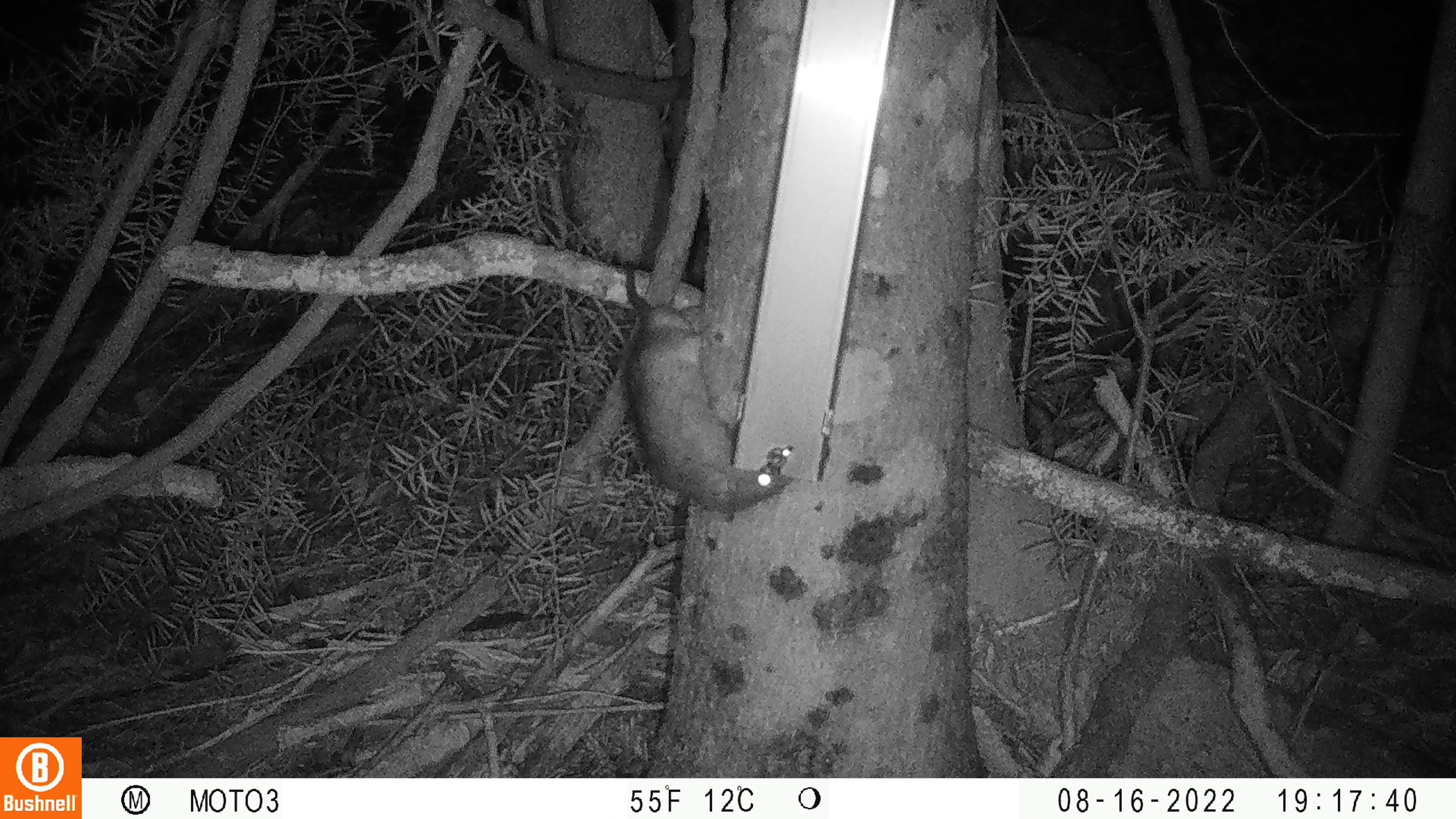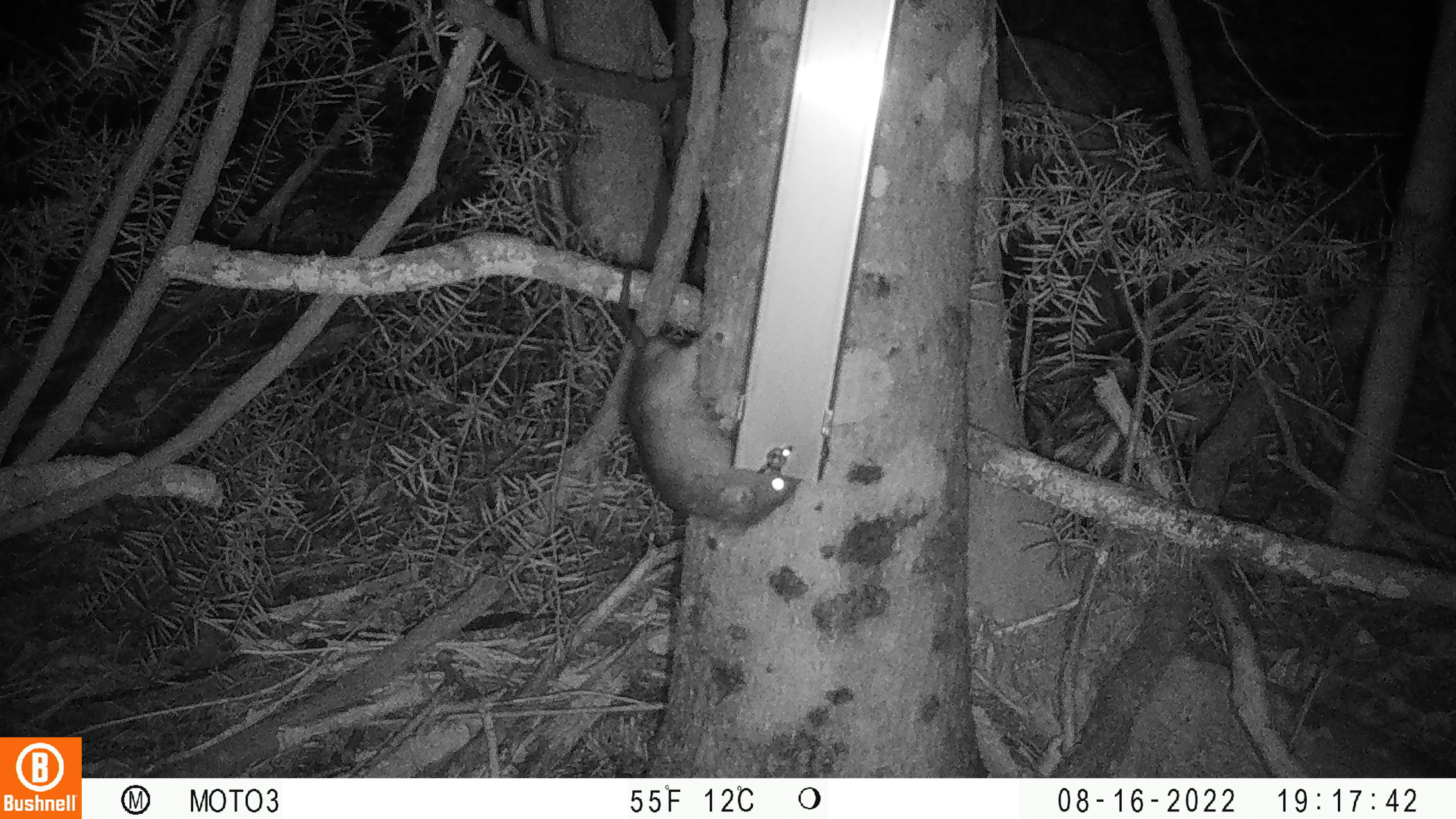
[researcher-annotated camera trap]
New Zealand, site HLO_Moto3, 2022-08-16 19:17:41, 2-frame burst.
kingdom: Animalia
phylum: Chordata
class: Mammalia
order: Rodentia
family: Muridae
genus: Rattus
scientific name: Rattus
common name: rat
Rat (Rattus).